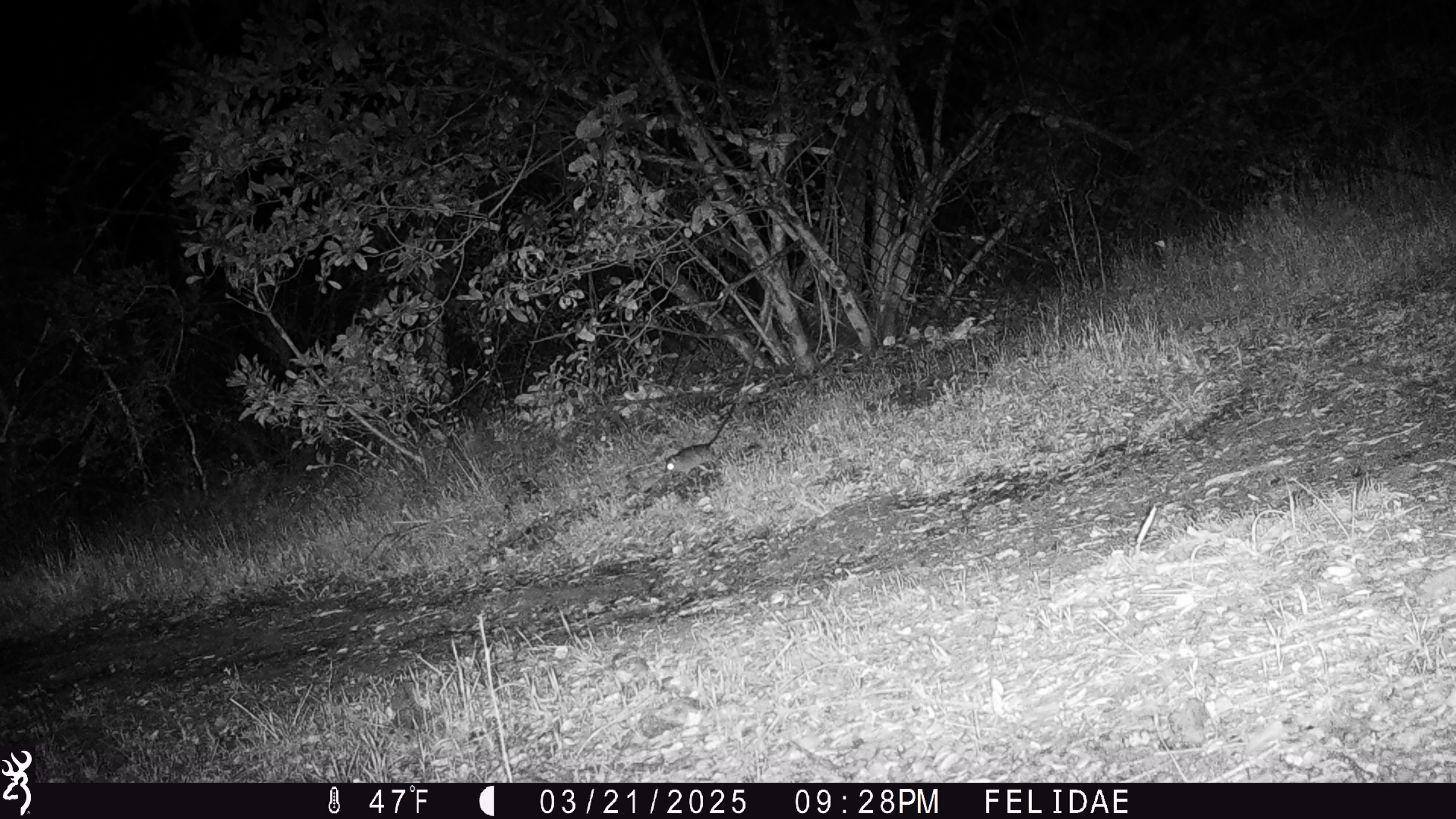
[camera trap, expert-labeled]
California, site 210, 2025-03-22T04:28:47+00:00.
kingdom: Animalia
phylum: Chordata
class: Mammalia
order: Rodentia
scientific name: Rodentia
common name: mouse or rat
Mouse or rat (Rodentia).